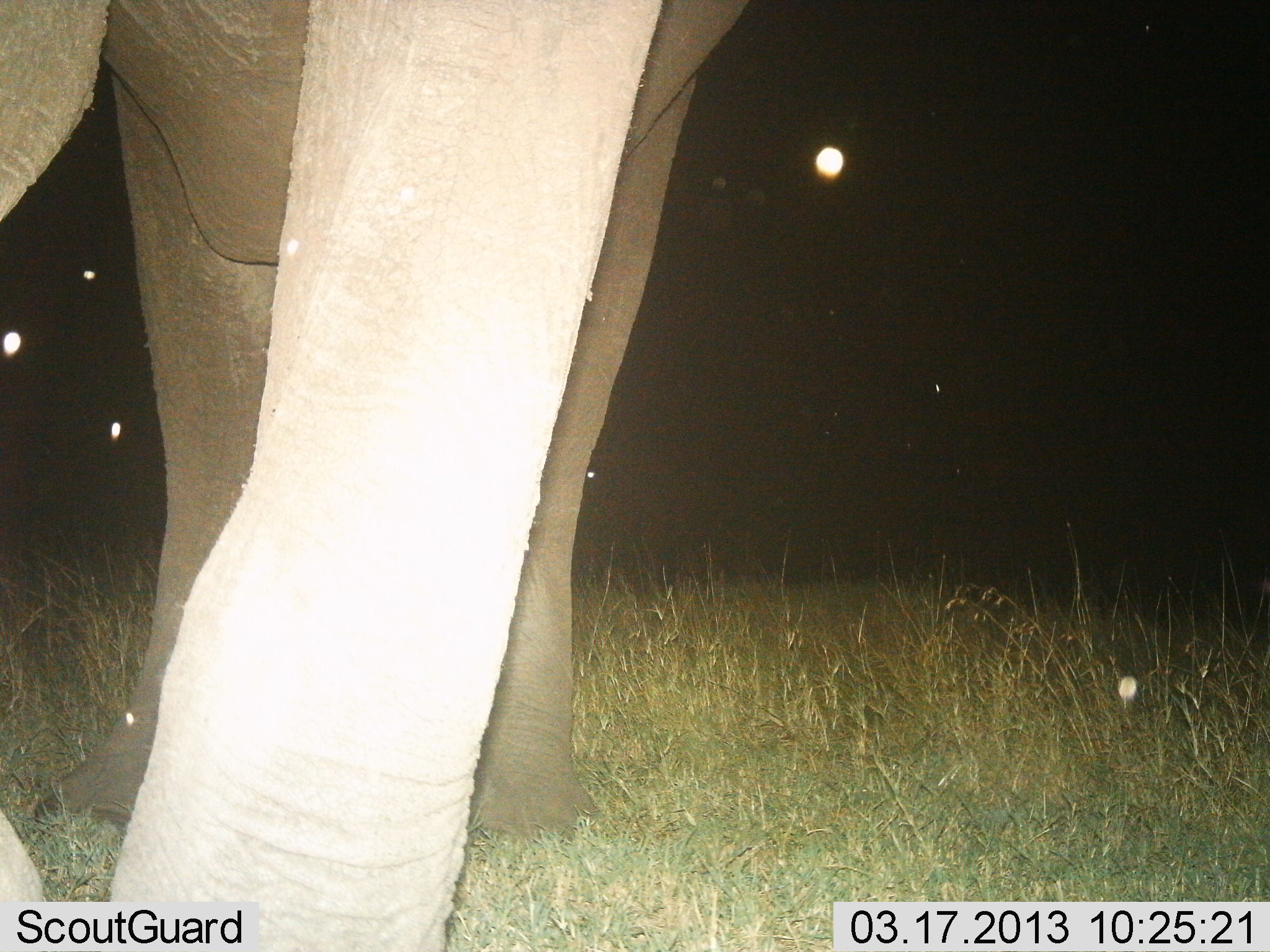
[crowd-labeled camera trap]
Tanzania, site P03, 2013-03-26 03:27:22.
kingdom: Animalia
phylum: Chordata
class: Mammalia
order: Proboscidea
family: Elephantidae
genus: Loxodonta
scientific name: Loxodonta africana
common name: african bush elephant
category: elephant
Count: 1.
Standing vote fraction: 92%.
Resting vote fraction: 0%.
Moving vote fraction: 8%.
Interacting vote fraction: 0%.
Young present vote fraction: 0%.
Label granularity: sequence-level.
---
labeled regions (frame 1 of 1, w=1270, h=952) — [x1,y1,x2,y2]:
animal: [1,1,747,952]; [0,1,664,952]